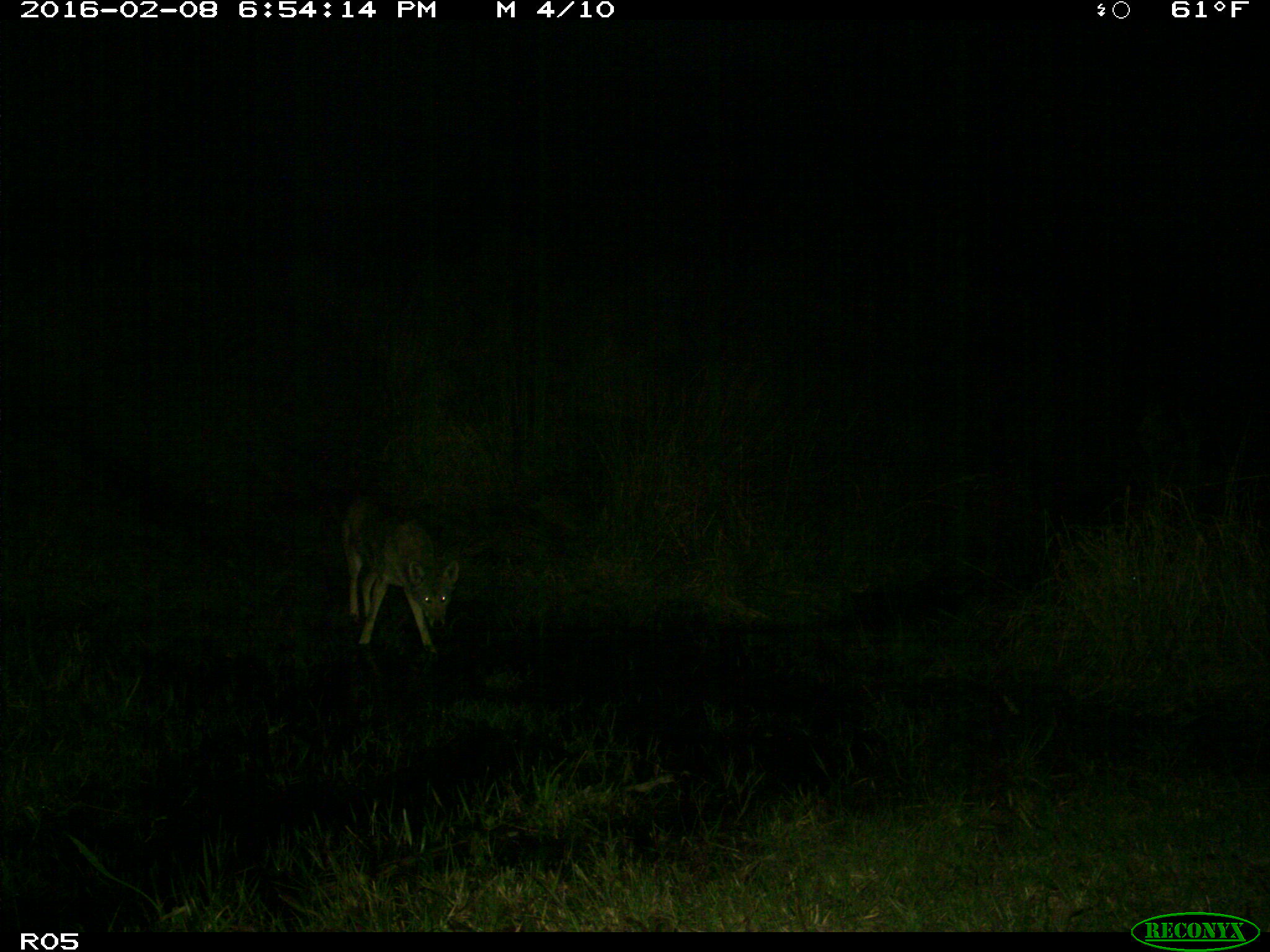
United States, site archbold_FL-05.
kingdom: Animalia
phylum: Chordata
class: Mammalia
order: Carnivora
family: Canidae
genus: Canis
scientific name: Canis latrans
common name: coyote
Canis latrans (coyote).